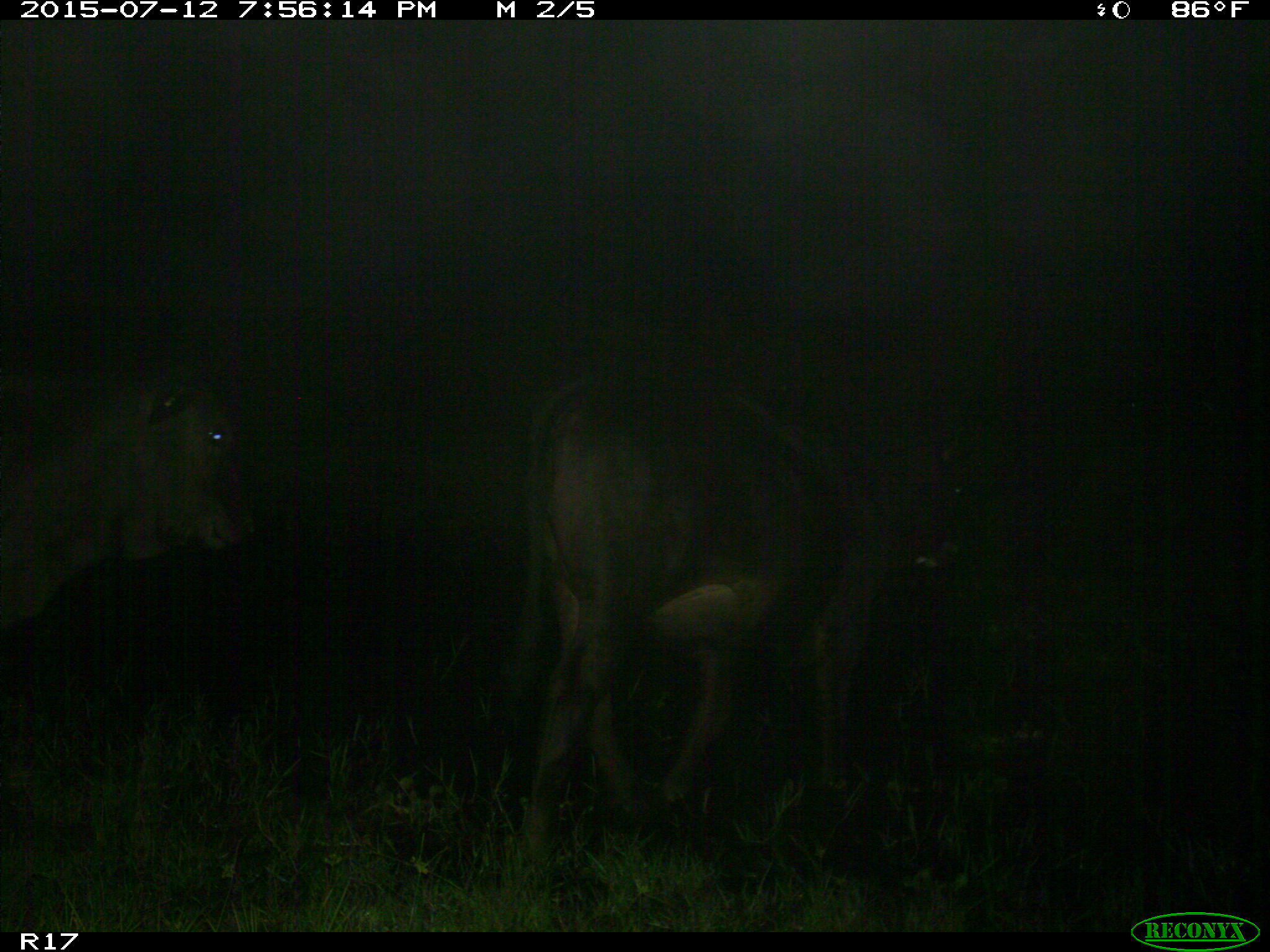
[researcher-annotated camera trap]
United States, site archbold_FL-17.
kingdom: Animalia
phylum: Chordata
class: Mammalia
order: Artiodactyla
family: Bovidae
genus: Bos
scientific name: Bos taurus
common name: domestic cow